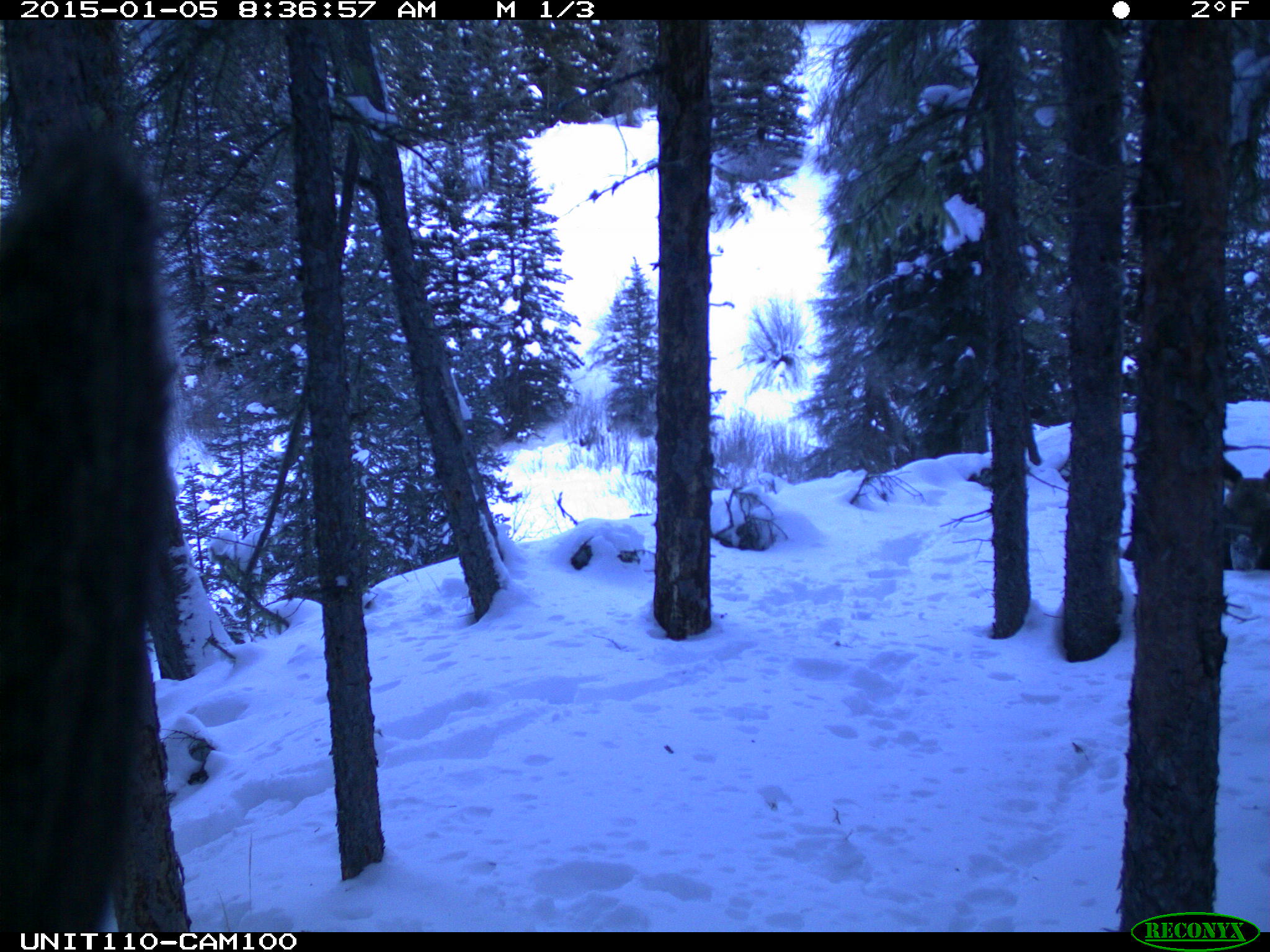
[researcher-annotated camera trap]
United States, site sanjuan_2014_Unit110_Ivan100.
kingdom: Animalia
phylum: Chordata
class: Mammalia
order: Artiodactyla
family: Cervidae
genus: Alces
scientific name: Alces alces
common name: moose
Alces alces (moose).